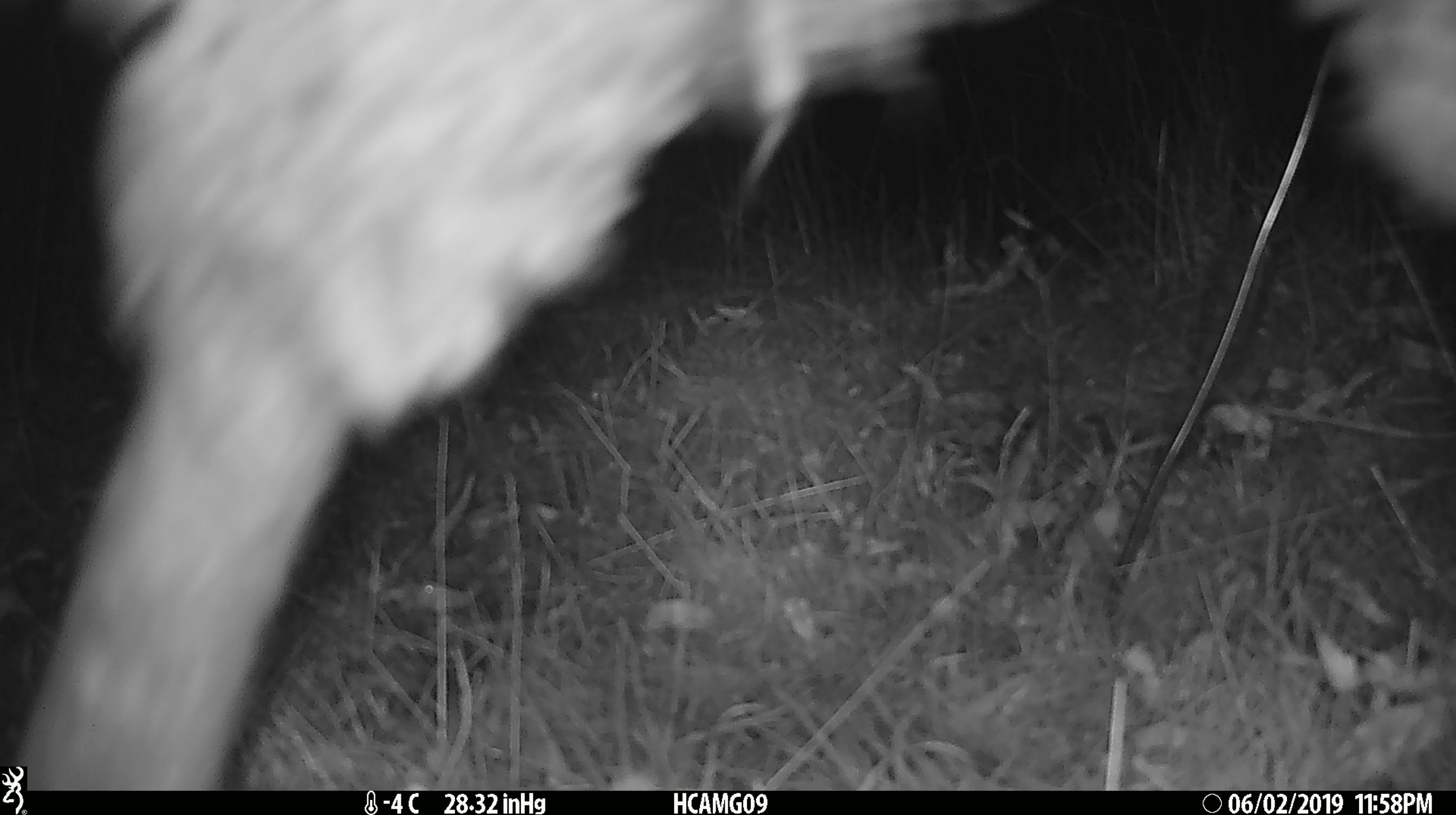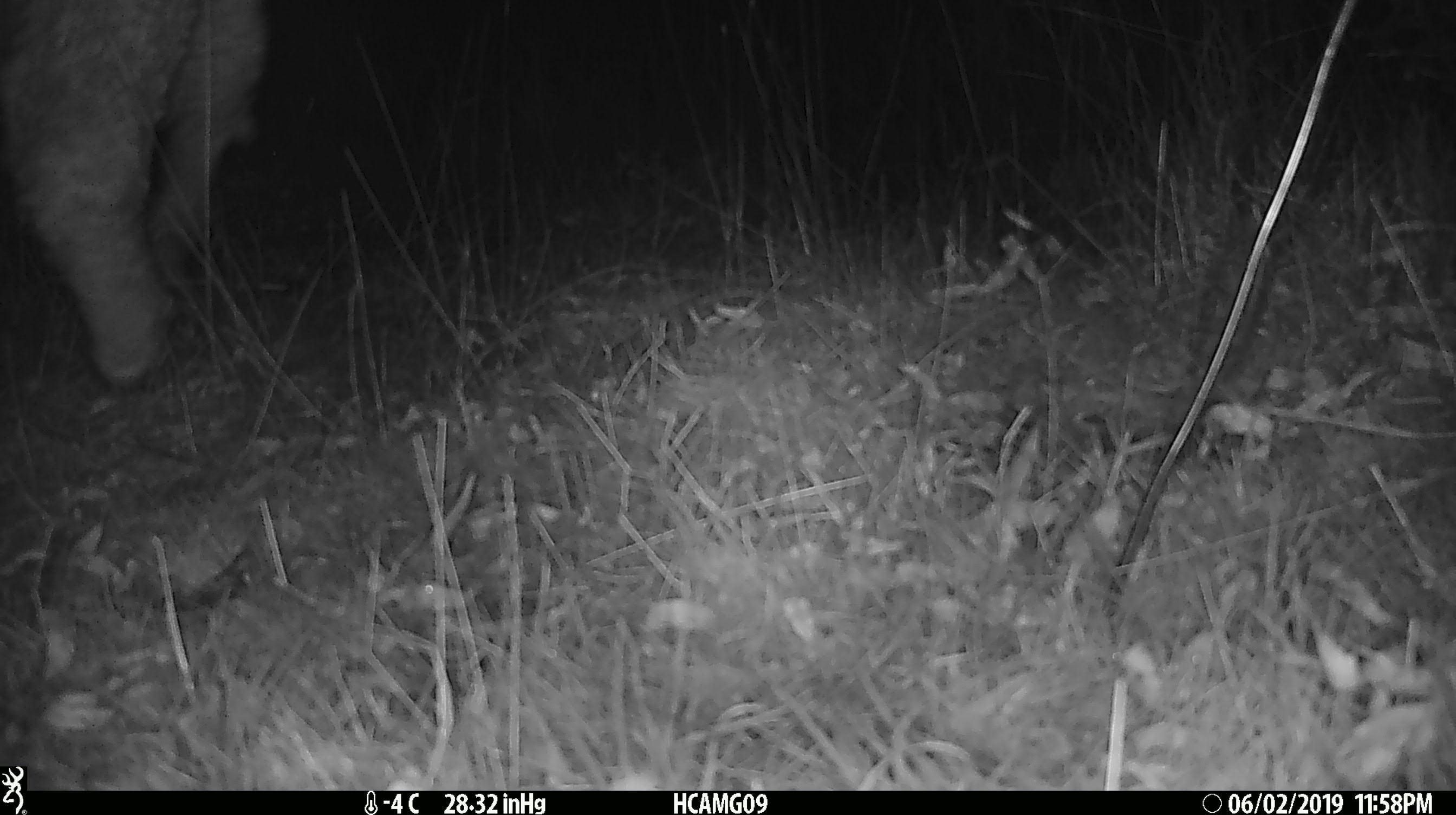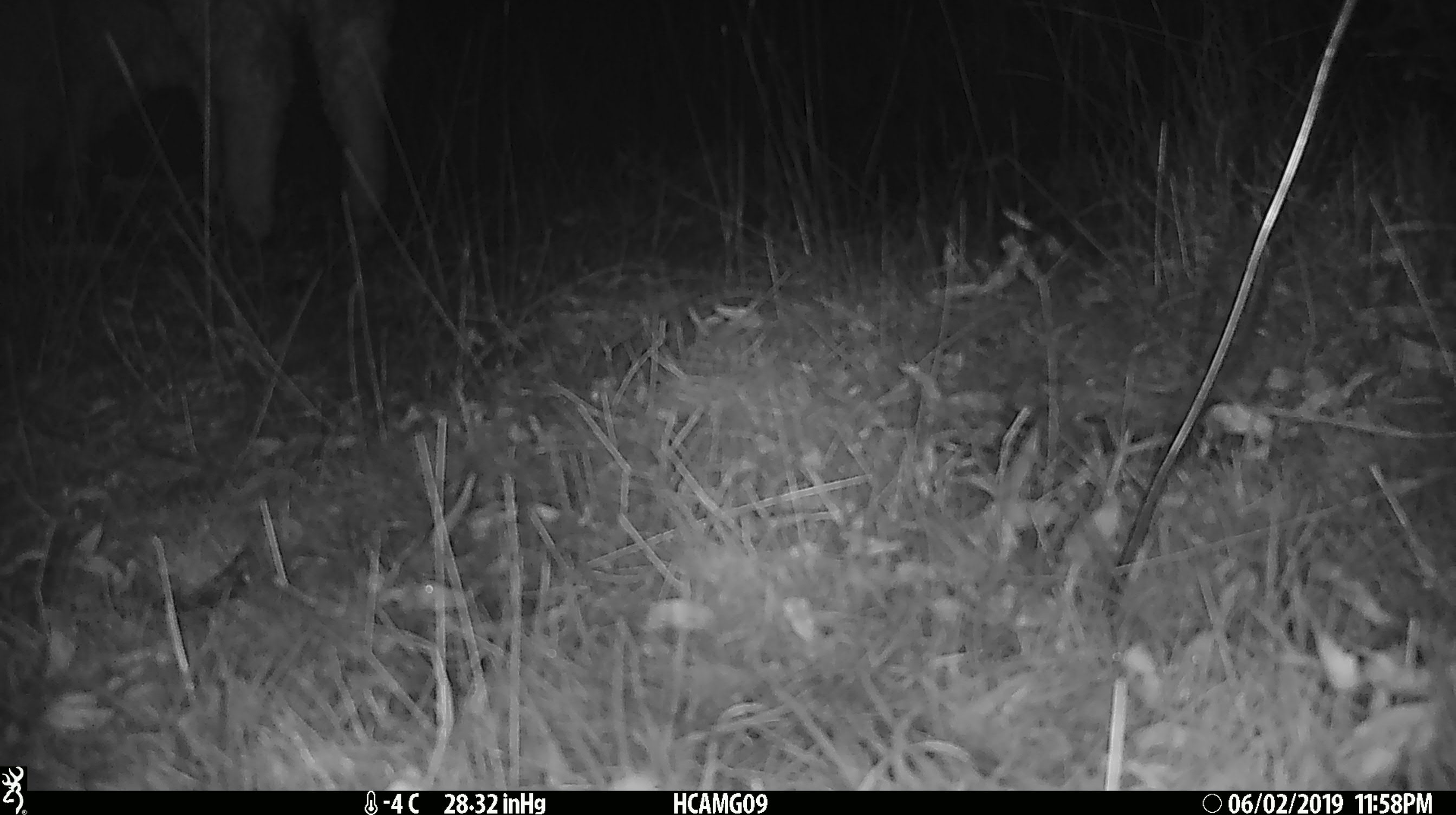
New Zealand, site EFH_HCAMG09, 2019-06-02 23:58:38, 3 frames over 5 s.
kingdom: Animalia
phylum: Chordata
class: Mammalia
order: Artiodactyla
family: Bovidae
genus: Ovis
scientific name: Ovis aries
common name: domestic sheep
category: sheep